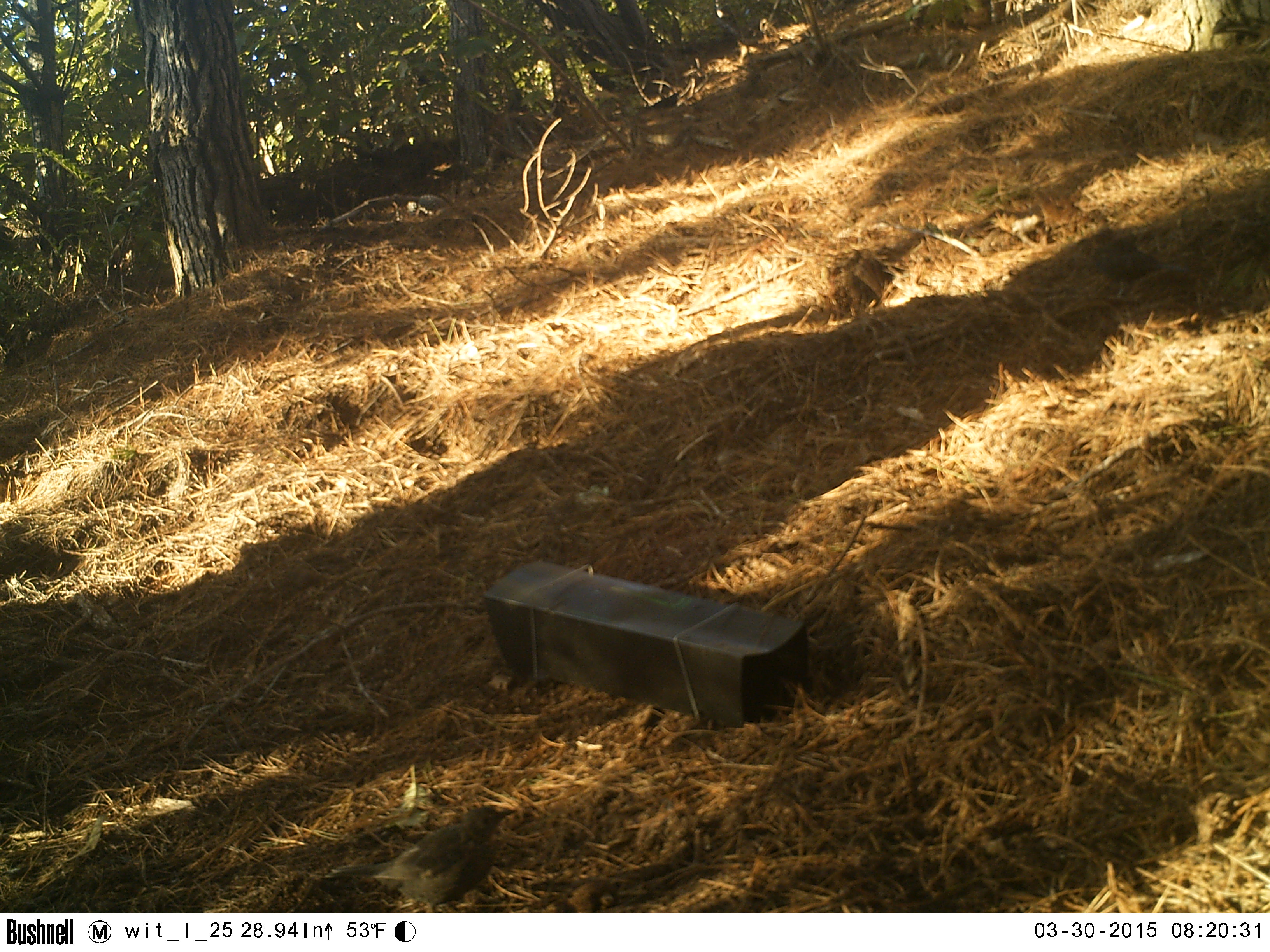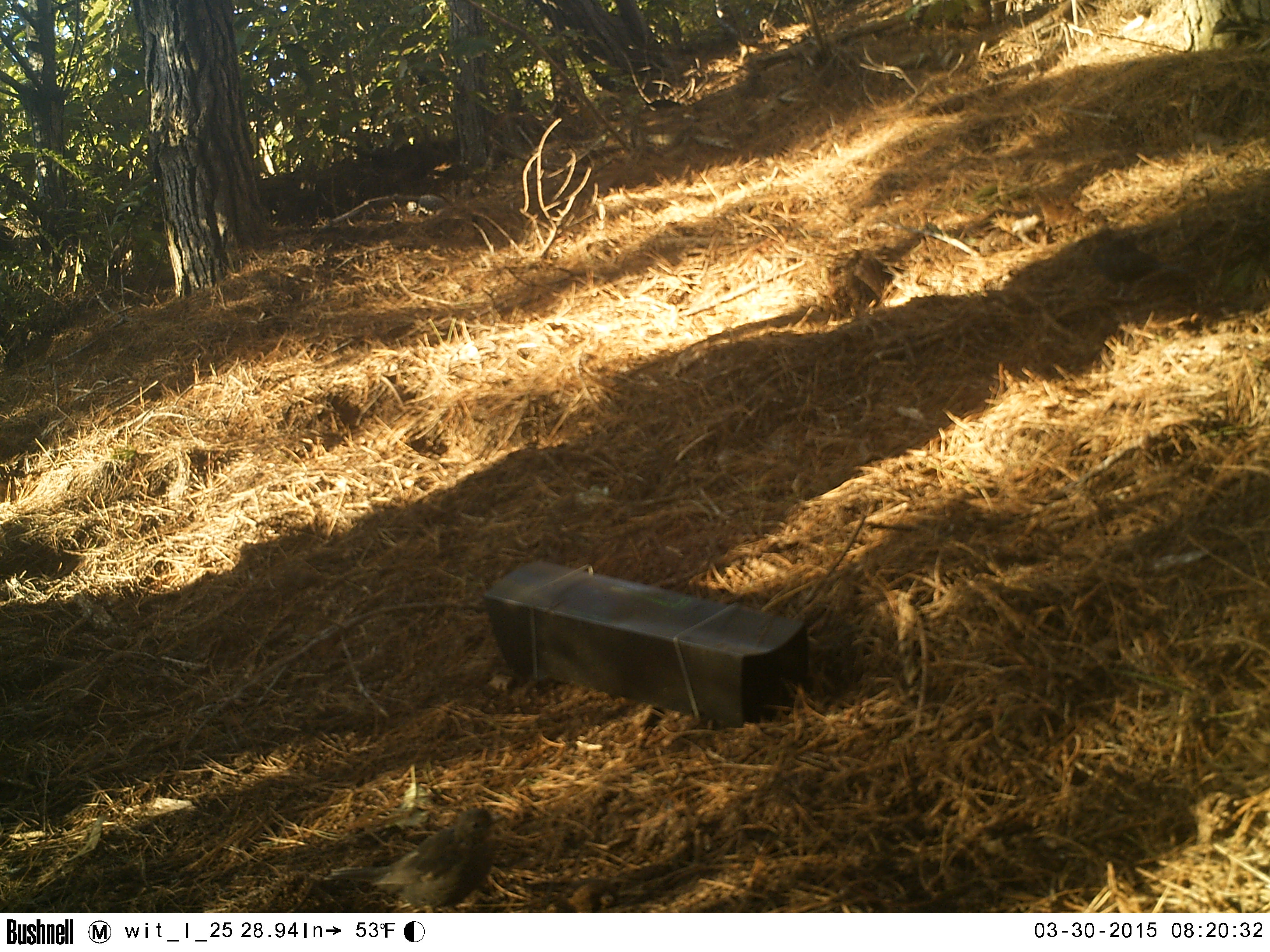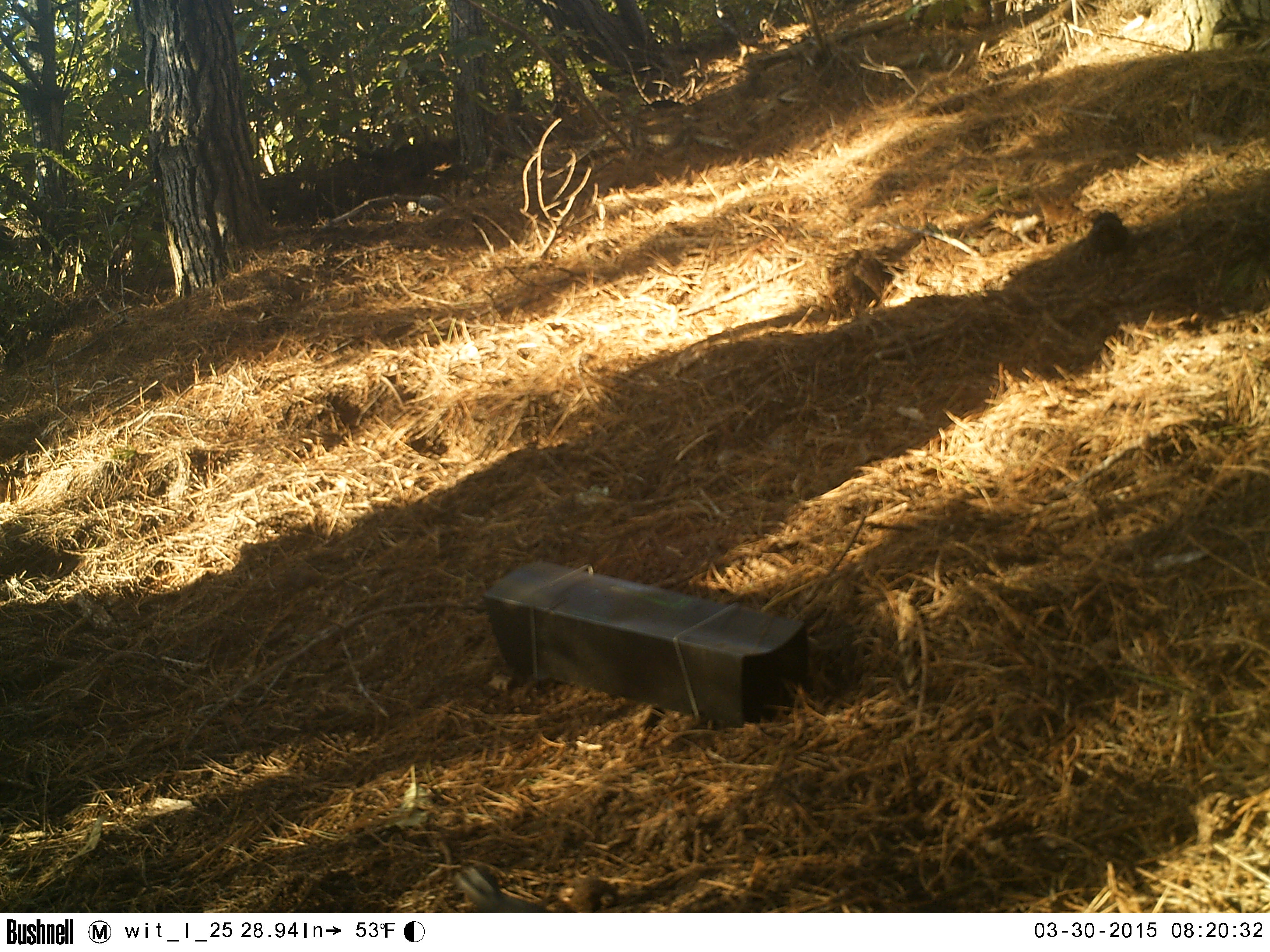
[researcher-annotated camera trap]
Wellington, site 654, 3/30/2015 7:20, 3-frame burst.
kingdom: Animalia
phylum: Chordata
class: Aves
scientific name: Aves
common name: bird